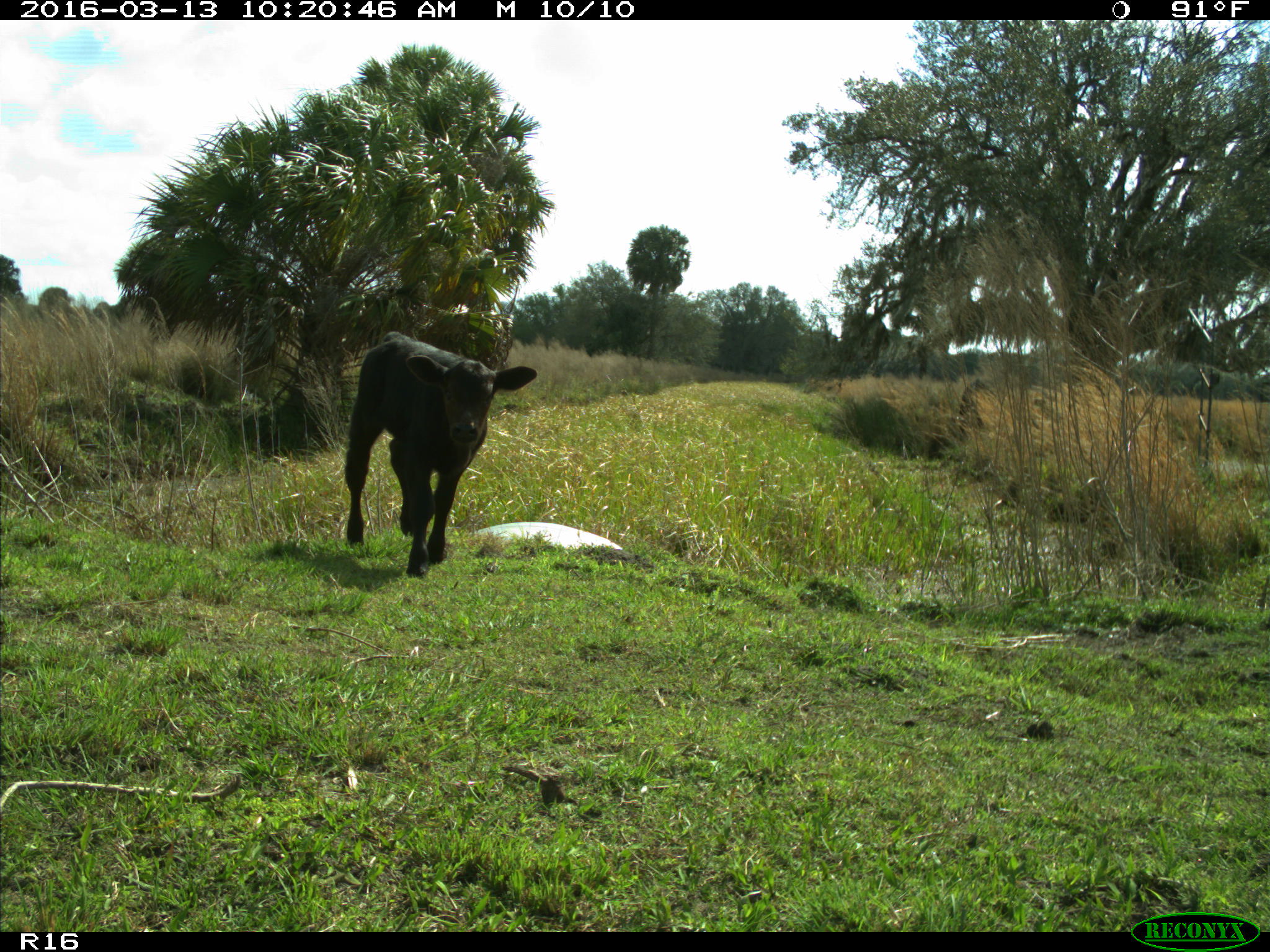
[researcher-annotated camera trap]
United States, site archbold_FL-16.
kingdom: Animalia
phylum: Chordata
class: Mammalia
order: Artiodactyla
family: Bovidae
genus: Bos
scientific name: Bos taurus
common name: domestic cow